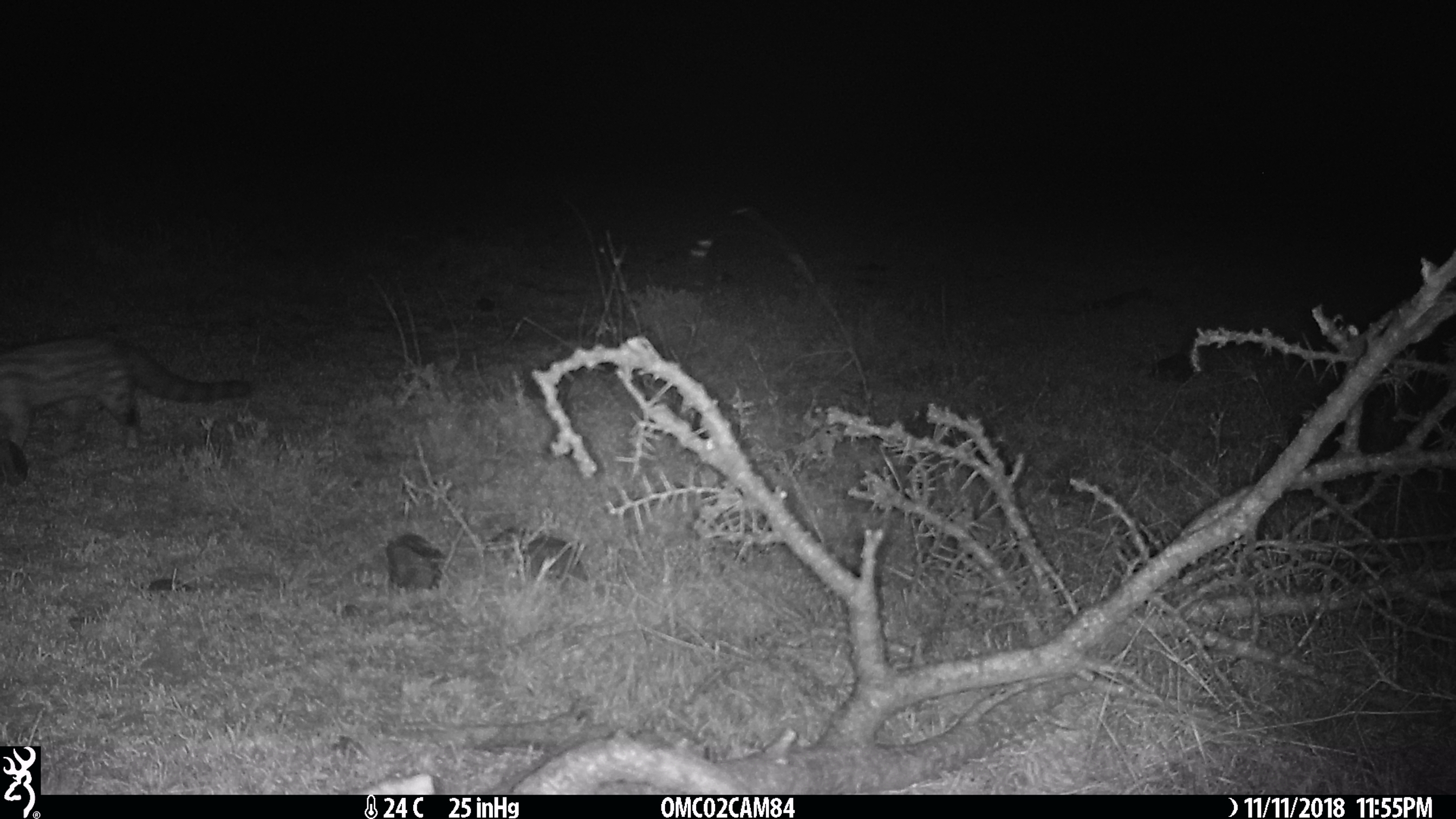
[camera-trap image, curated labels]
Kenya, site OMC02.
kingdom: Animalia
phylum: Chordata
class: Mammalia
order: Carnivora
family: Viverridae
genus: Genetta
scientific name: Genetta genetta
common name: genet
Genet (Genetta genetta).